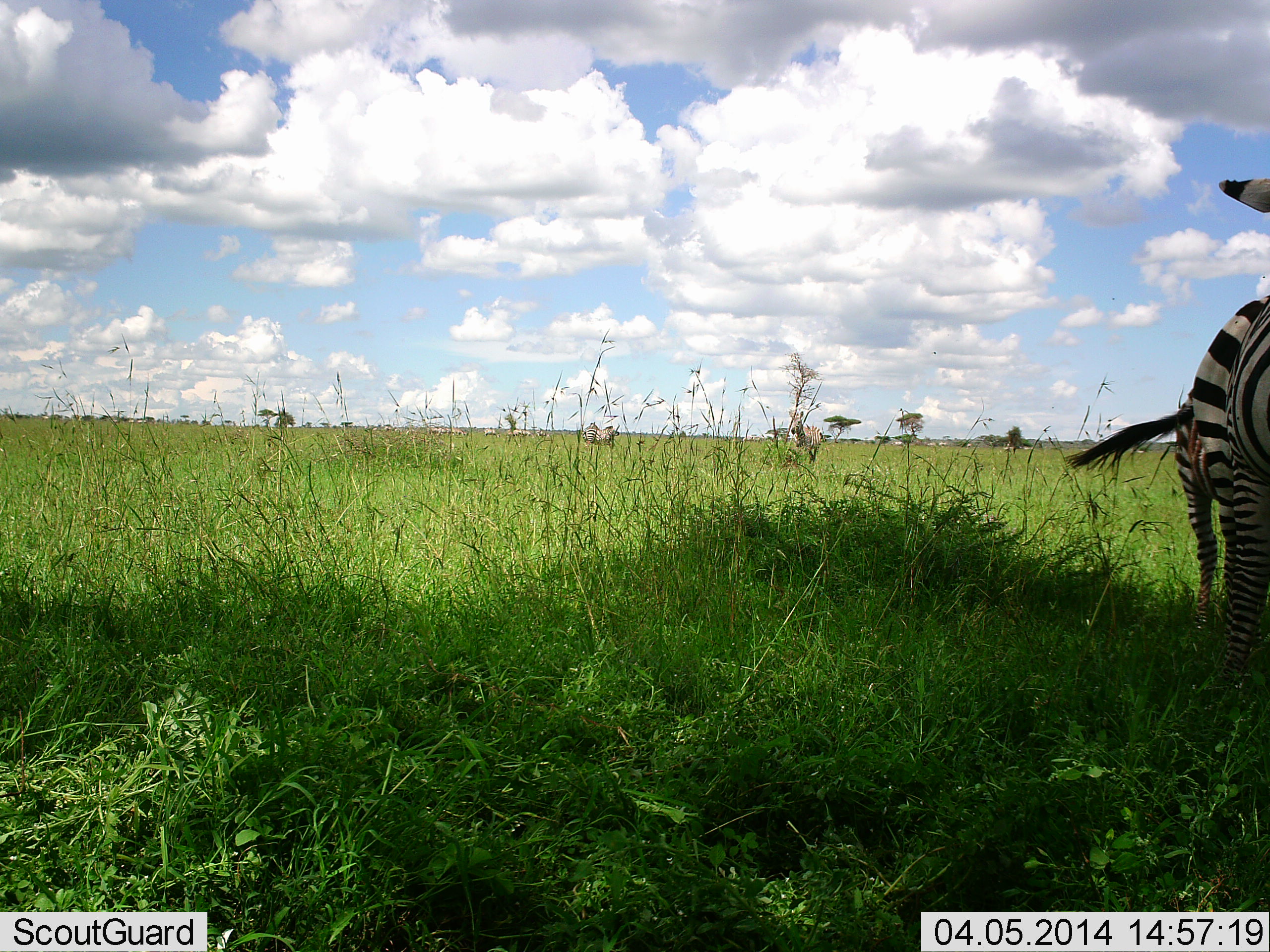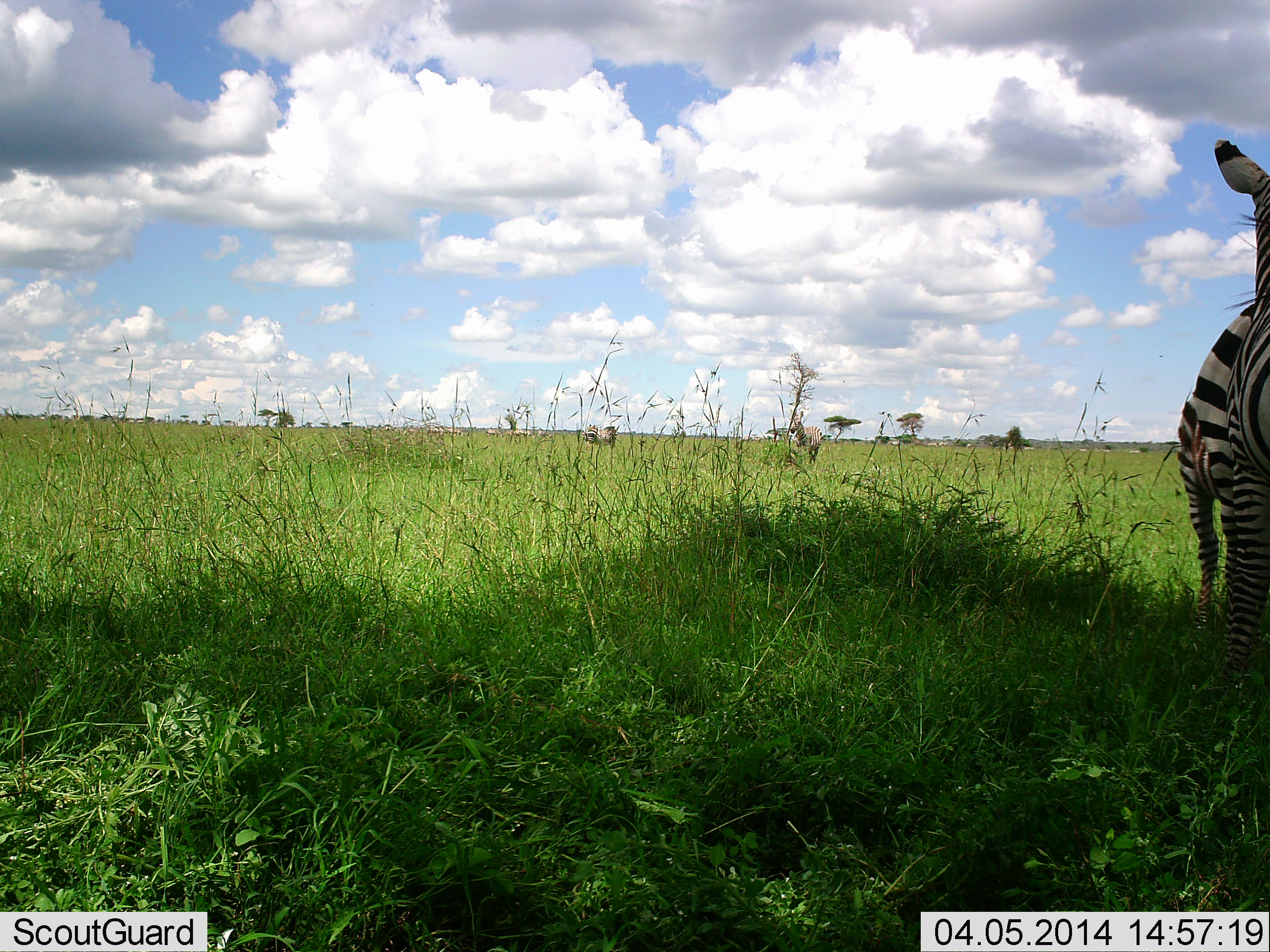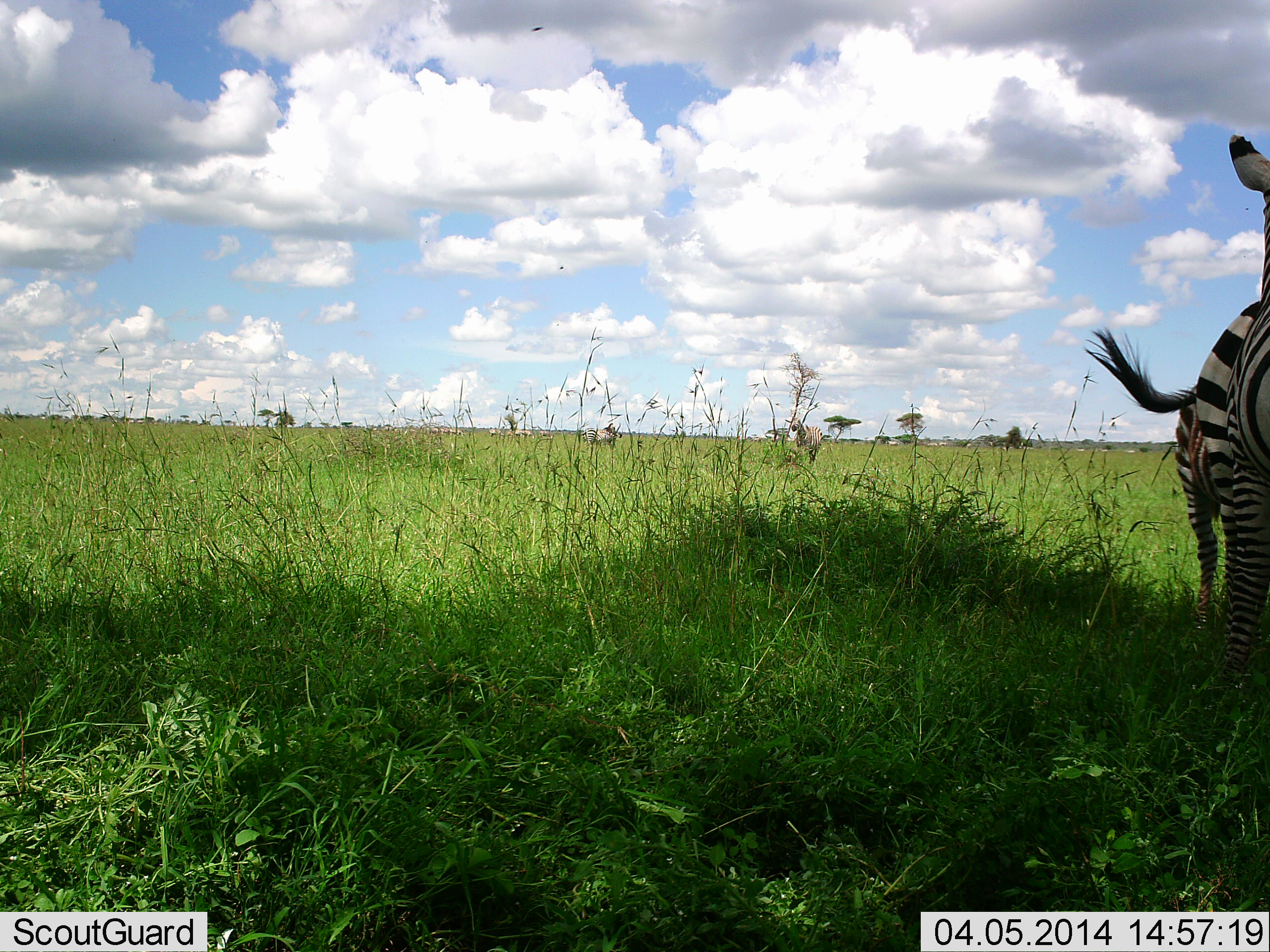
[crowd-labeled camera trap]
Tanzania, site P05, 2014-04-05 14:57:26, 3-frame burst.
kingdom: Animalia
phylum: Chordata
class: Mammalia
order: Perissodactyla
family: Equidae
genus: Equus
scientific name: Equus quagga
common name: plains zebra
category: zebra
Zebra (plains zebra) (Equus quagga), count 1. Behavior (volunteer vote fractions): standing 90%, resting 0%, moving 0%, interacting 10%. Young present (vote fraction): 0%. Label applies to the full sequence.